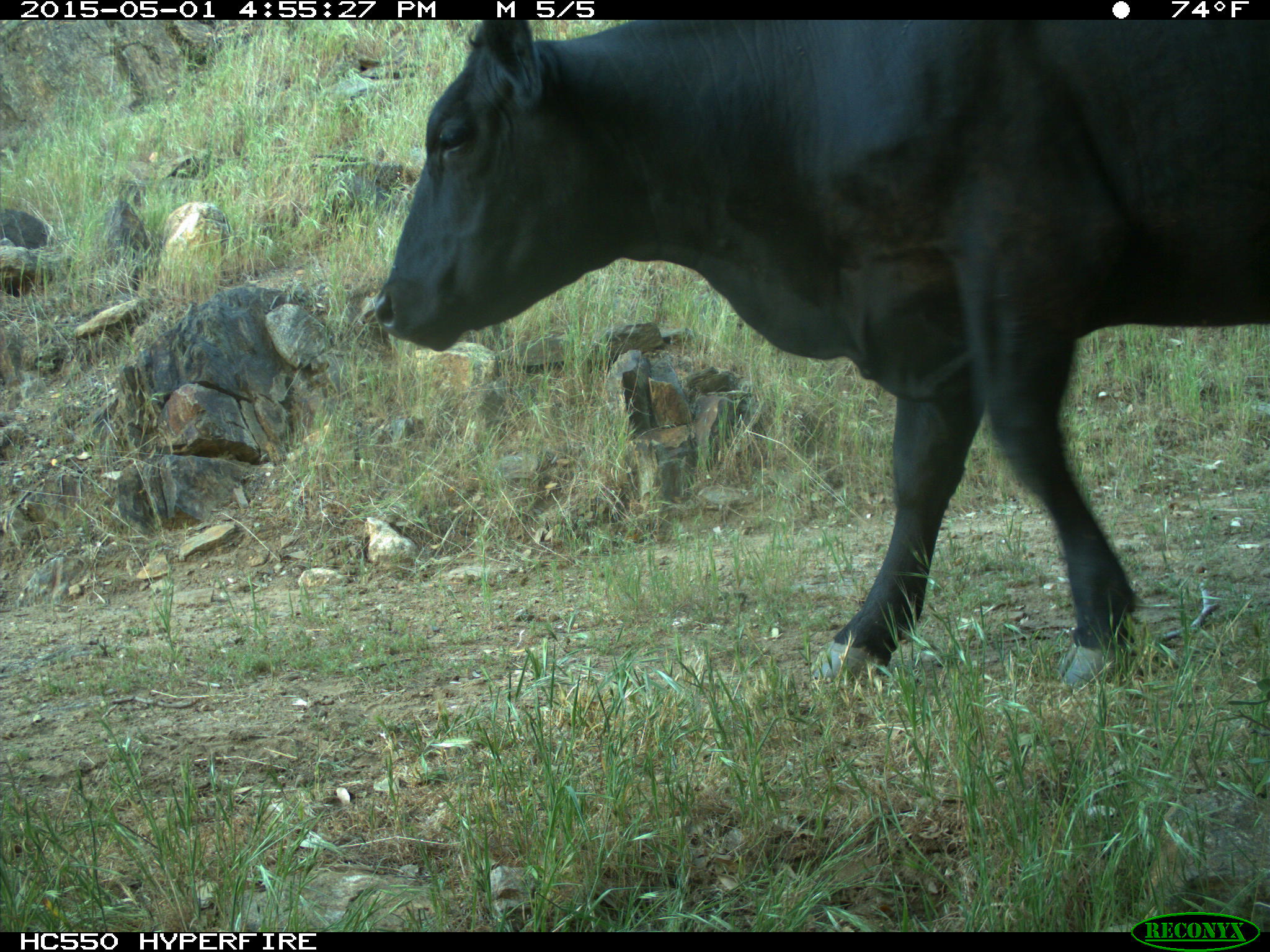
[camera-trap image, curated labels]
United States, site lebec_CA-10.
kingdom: Animalia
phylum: Chordata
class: Mammalia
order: Artiodactyla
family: Bovidae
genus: Bos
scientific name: Bos taurus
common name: domestic cow